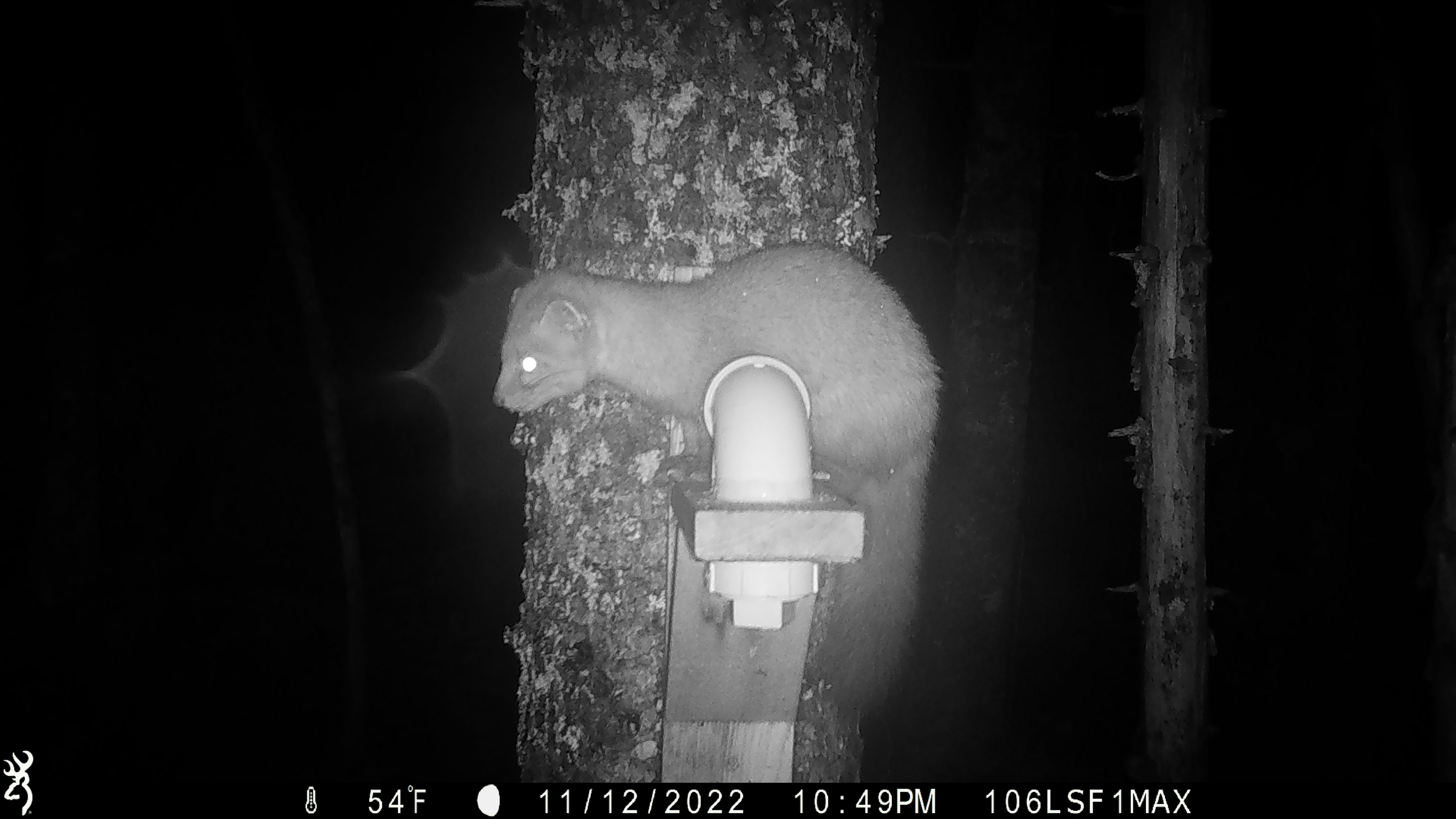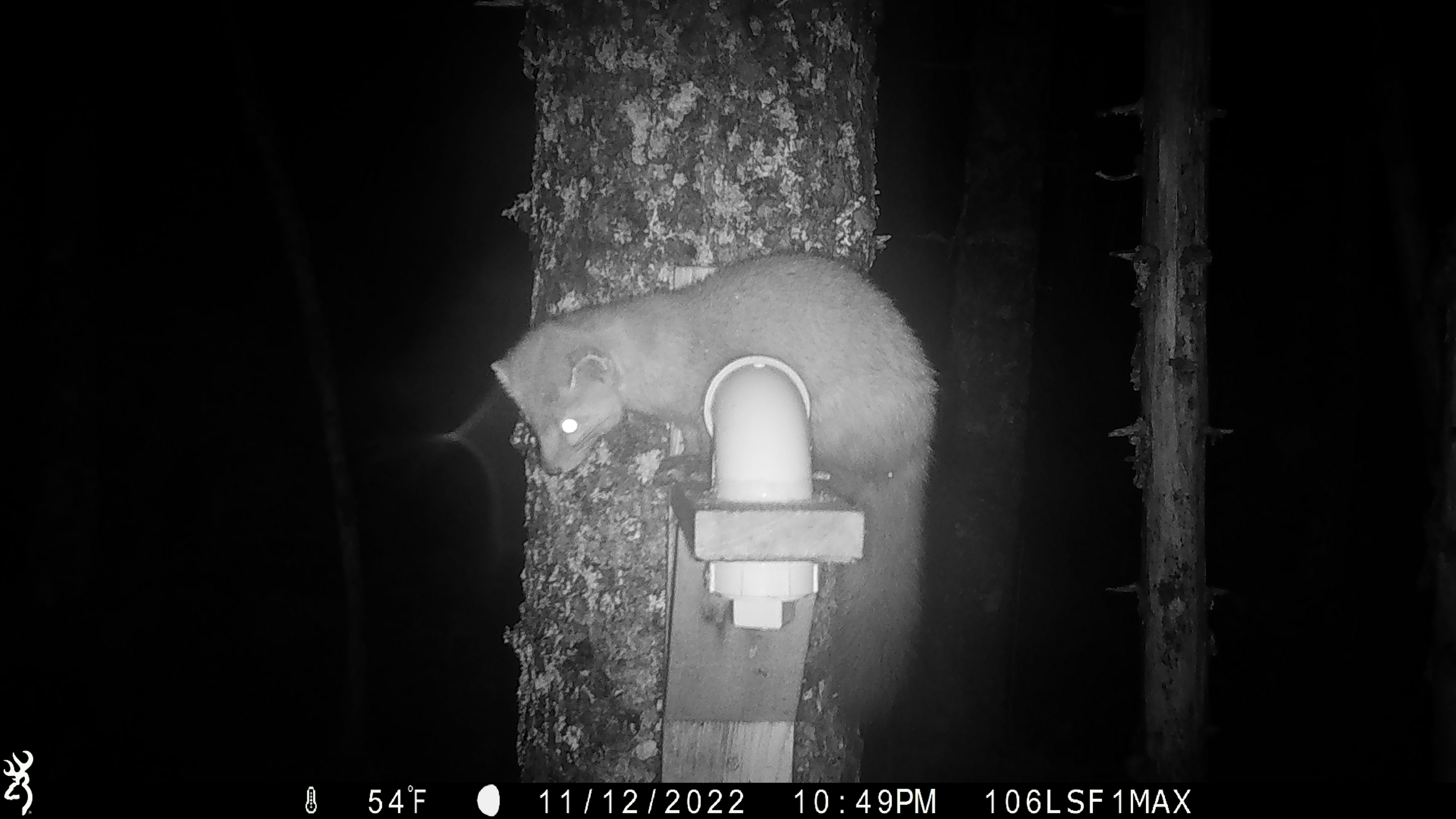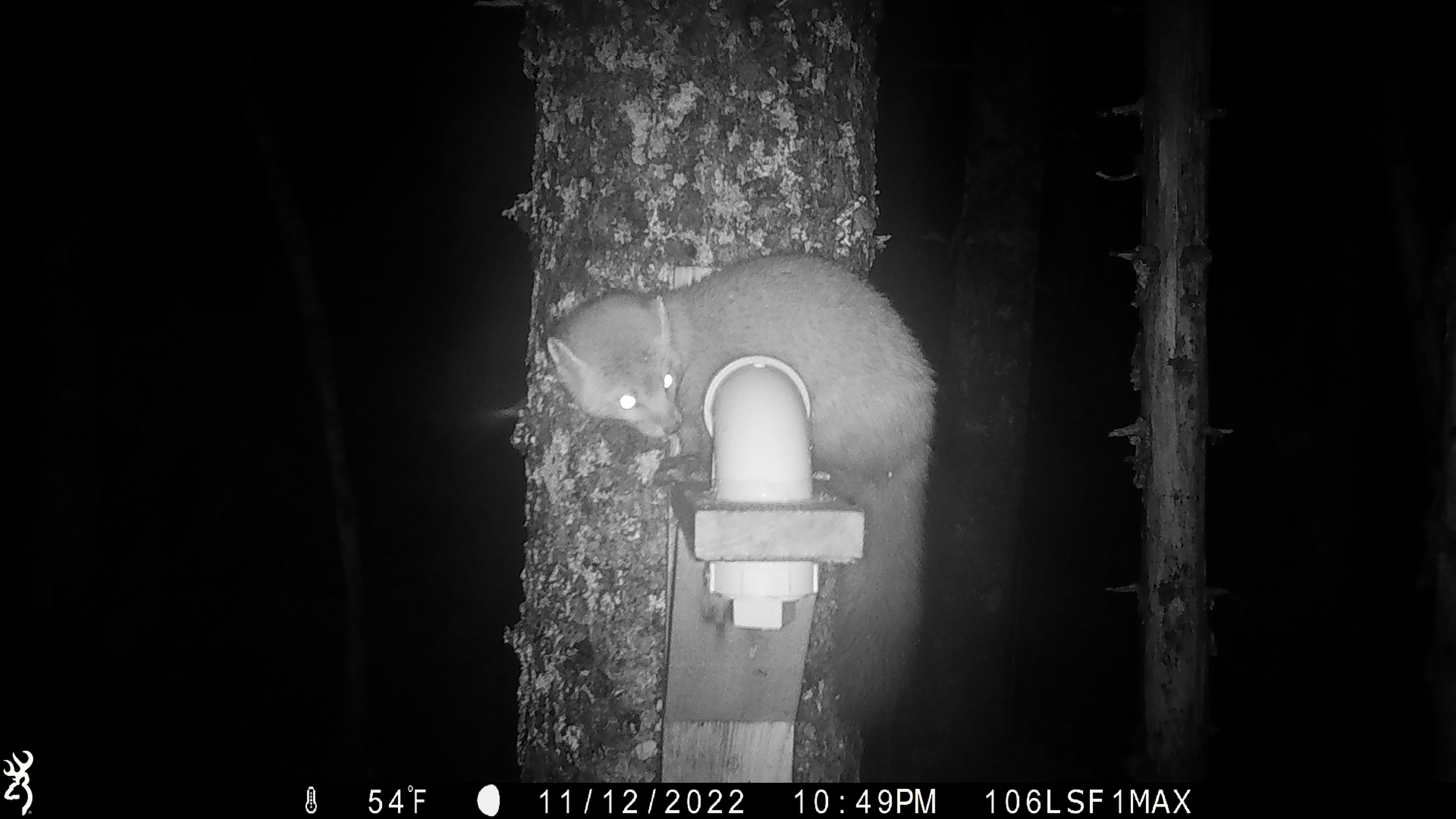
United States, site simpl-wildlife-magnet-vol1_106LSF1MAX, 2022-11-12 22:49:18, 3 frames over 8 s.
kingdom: Animalia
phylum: Chordata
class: Mammalia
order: Carnivora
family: Mustelidae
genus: Martes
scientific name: Martes americana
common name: american marten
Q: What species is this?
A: American marten (Martes americana).